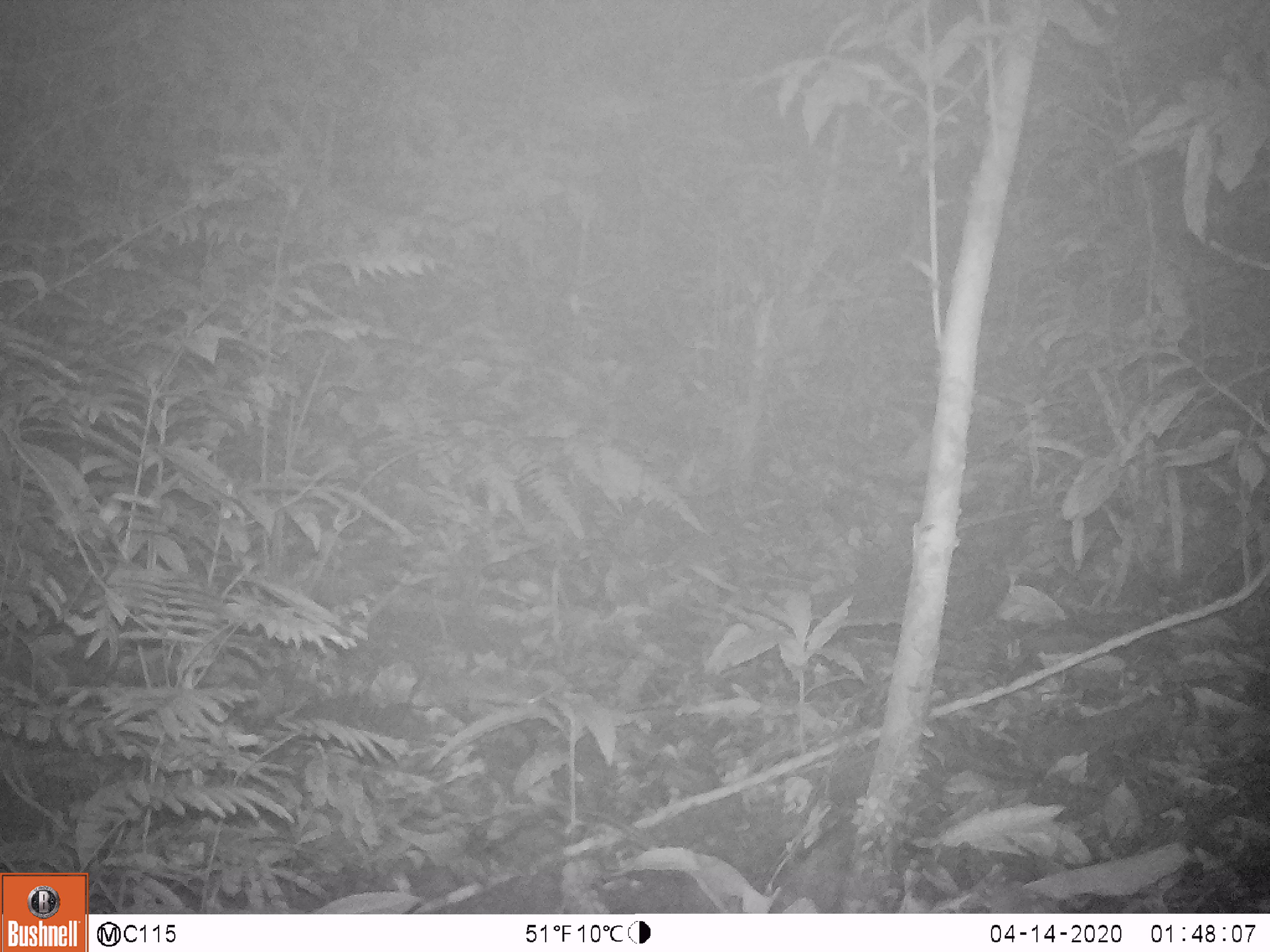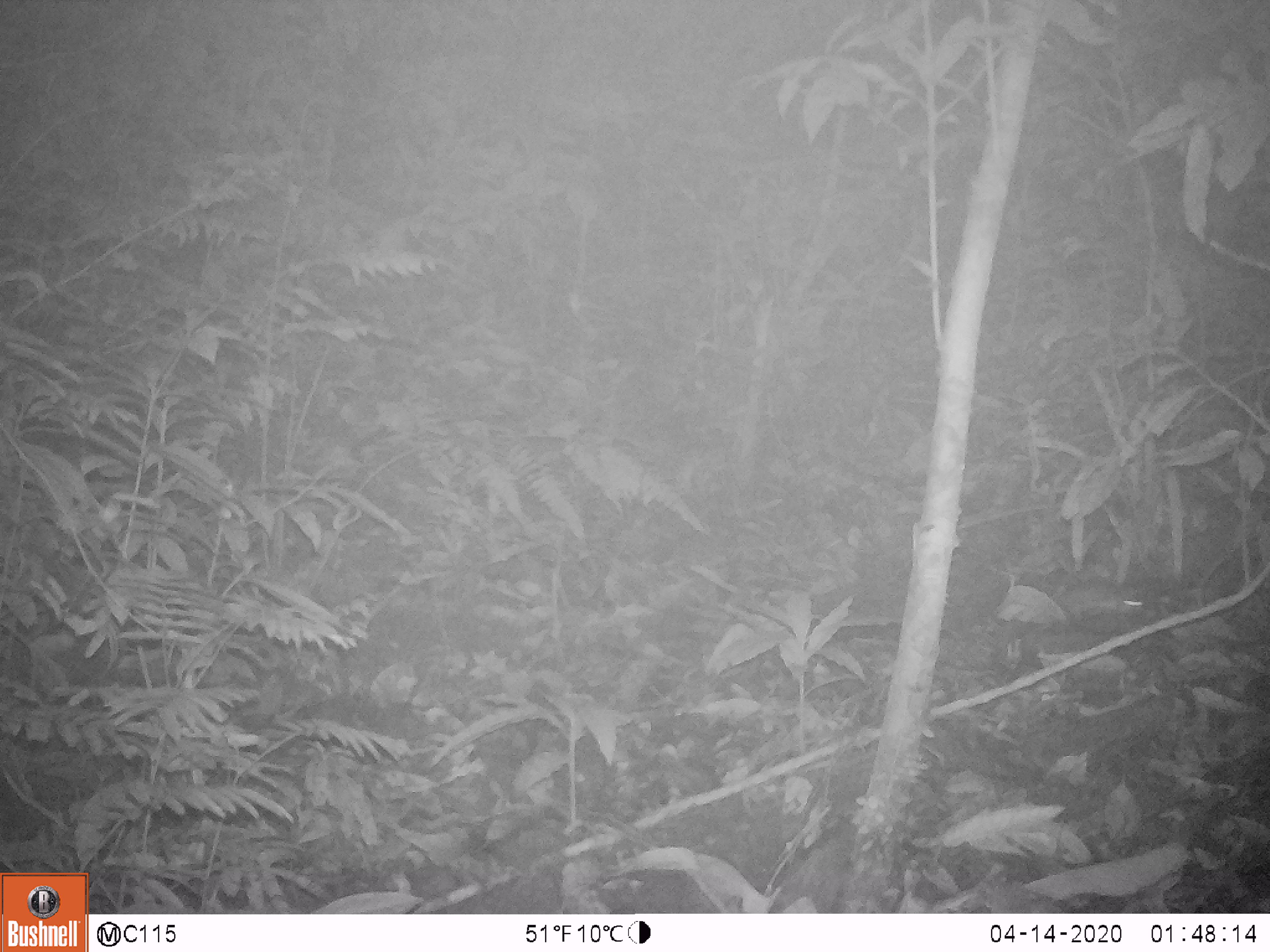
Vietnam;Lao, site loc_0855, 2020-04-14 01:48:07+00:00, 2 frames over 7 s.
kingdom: Animalia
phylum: Chordata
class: Mammalia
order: Rodentia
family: Muridae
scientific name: Muridae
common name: old-world mice and rats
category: unidentified murid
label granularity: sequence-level